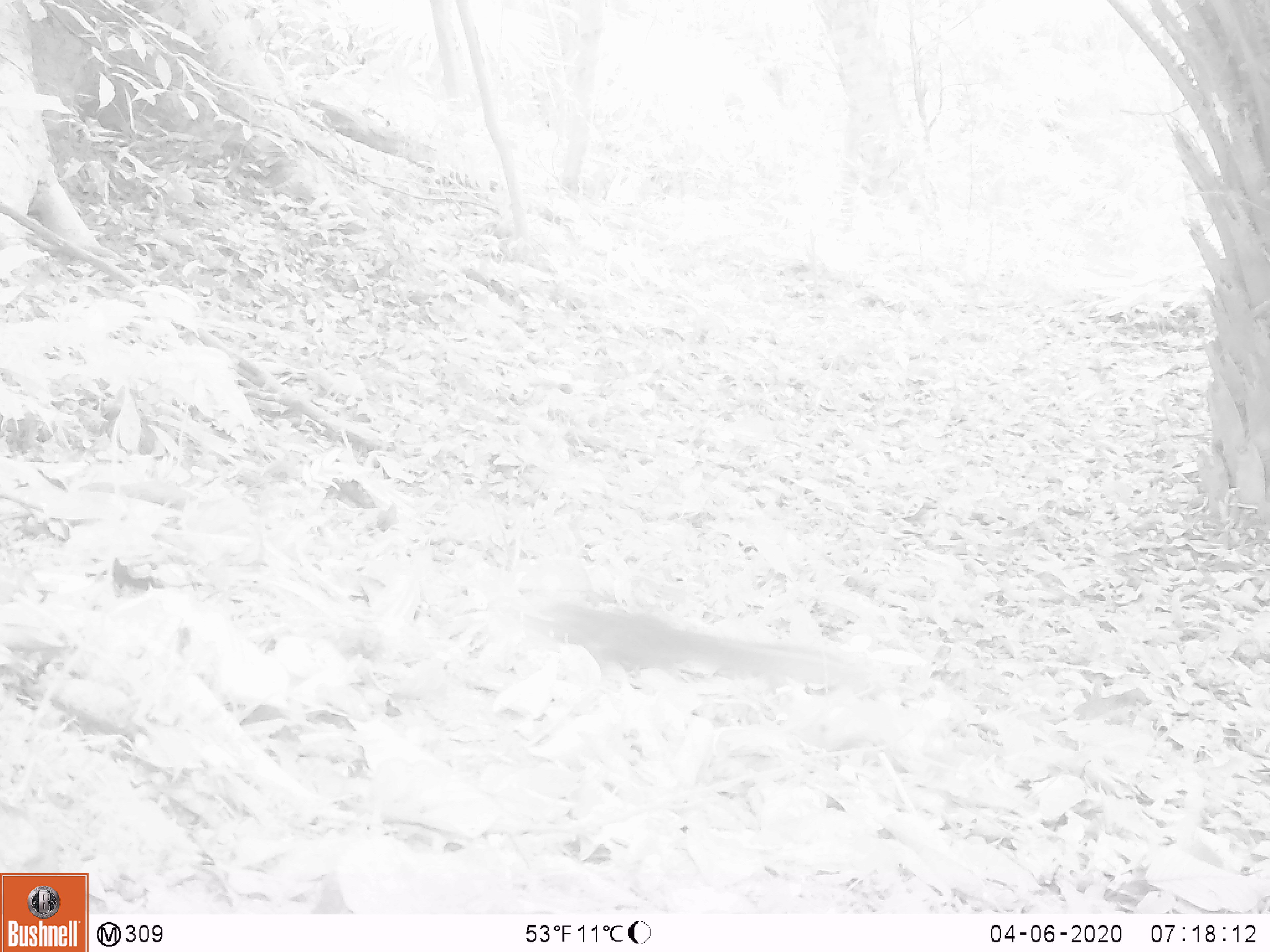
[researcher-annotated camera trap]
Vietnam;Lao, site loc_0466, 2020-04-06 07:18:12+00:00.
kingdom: Animalia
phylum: Chordata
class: Mammalia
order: Rodentia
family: Sciuridae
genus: Dremomys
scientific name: Dremomys rufigenis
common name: red-cheeked squirrel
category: red cheeked squirrel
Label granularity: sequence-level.